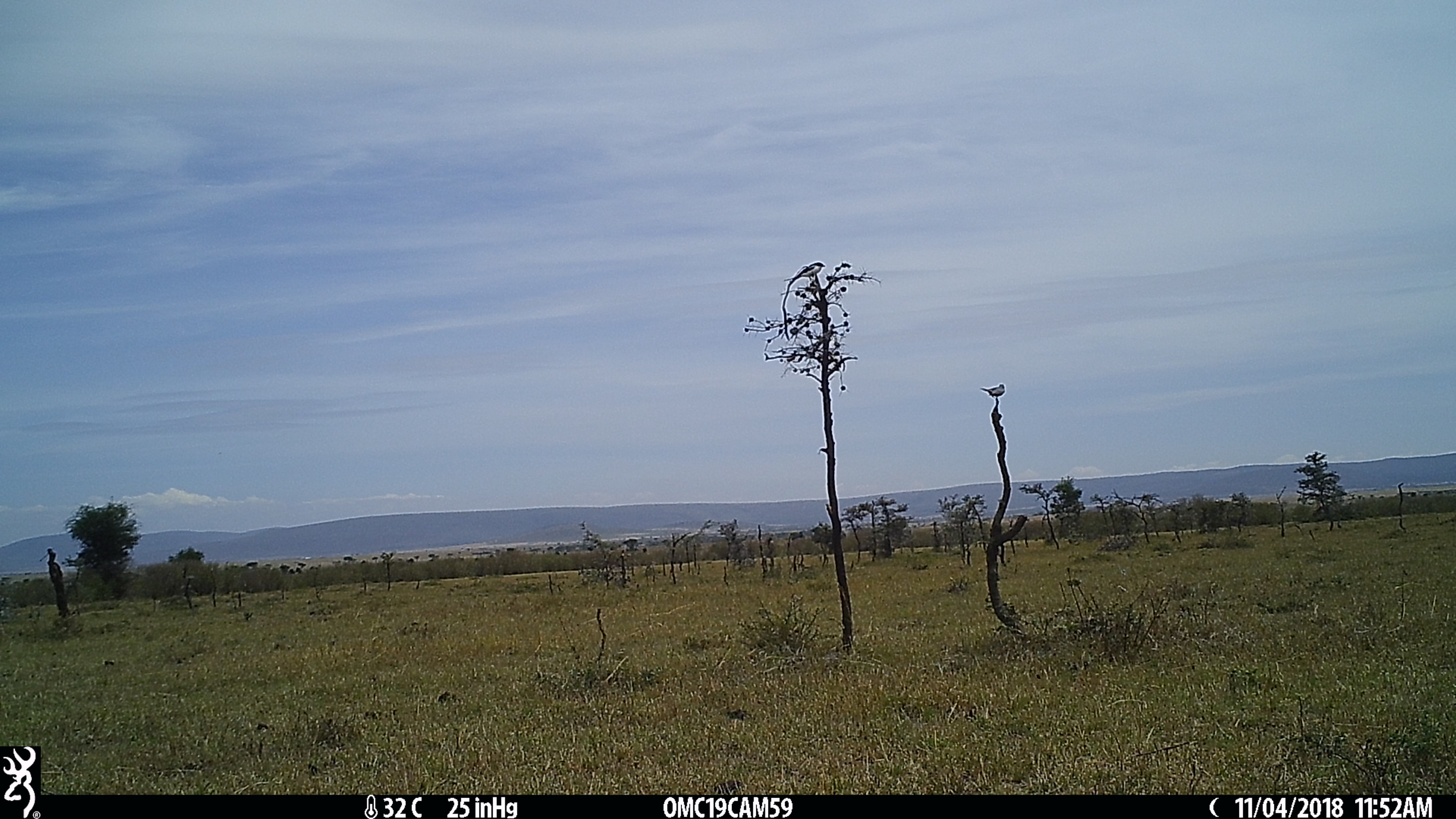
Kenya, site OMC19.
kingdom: Animalia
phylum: Chordata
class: Aves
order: Passeriformes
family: Laniidae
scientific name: Laniidae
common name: shrike